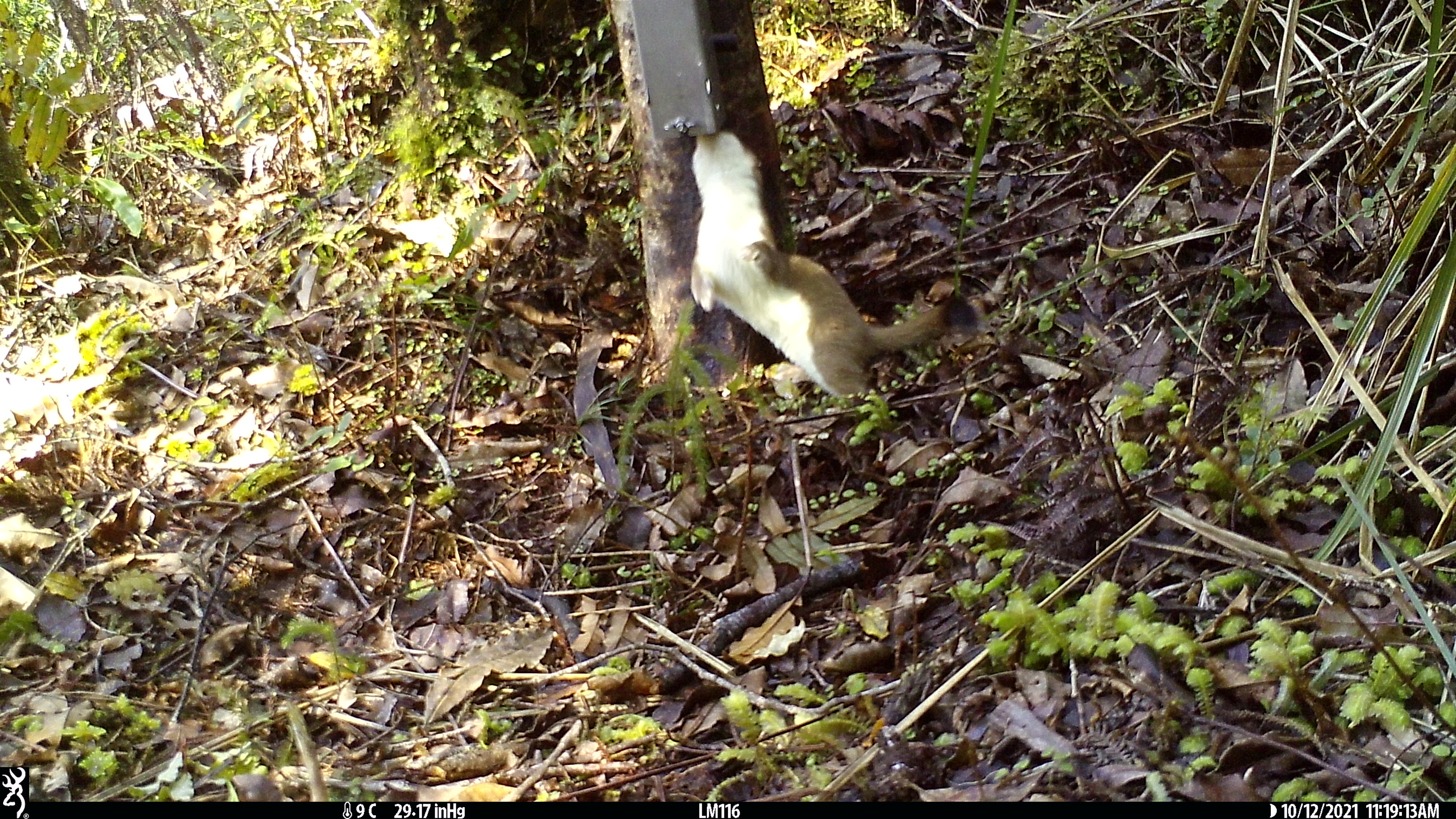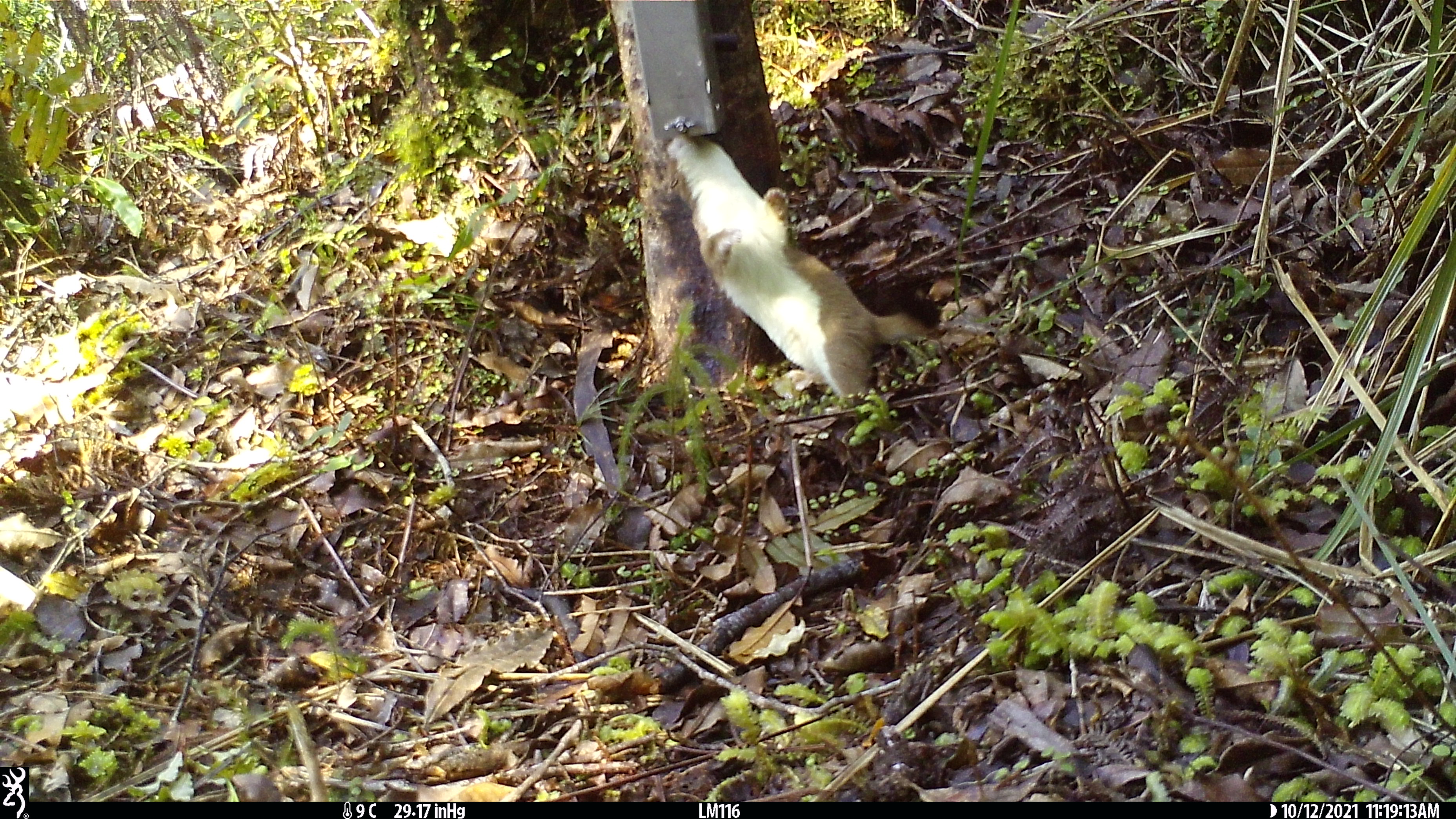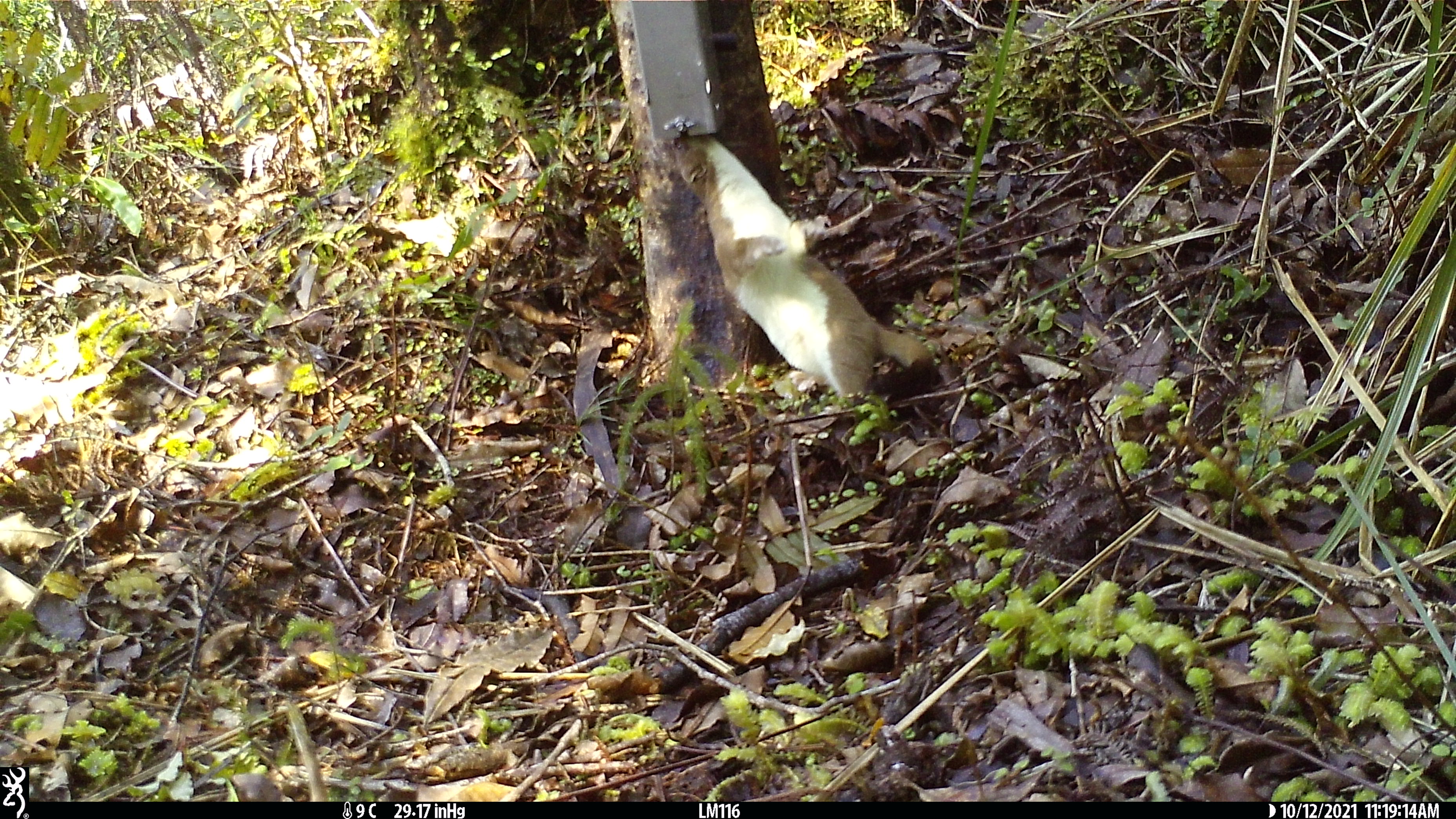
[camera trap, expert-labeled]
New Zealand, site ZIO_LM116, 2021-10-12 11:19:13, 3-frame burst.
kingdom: Animalia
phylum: Chordata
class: Mammalia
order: Carnivora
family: Mustelidae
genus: Mustela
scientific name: Mustela erminea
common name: stoat